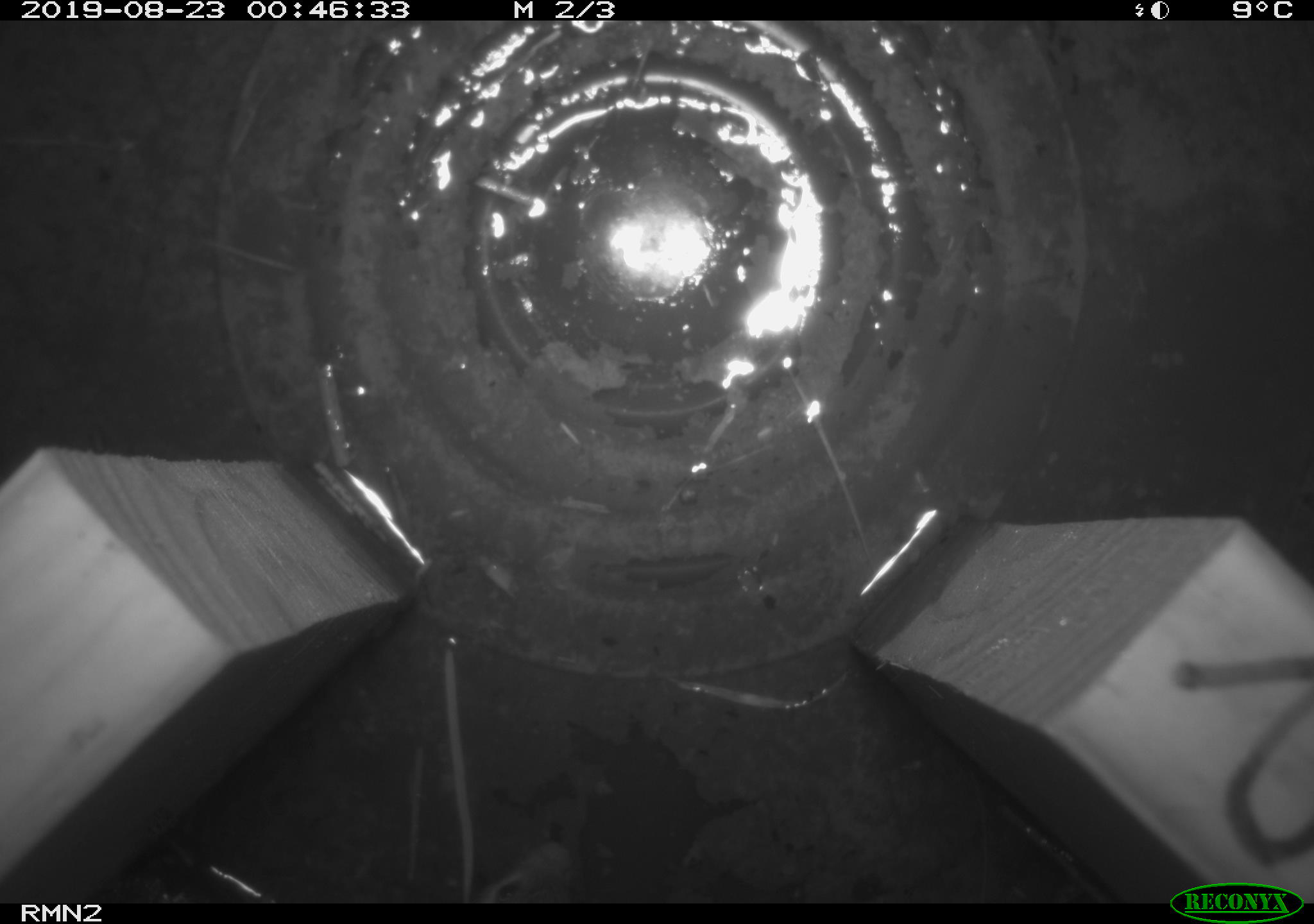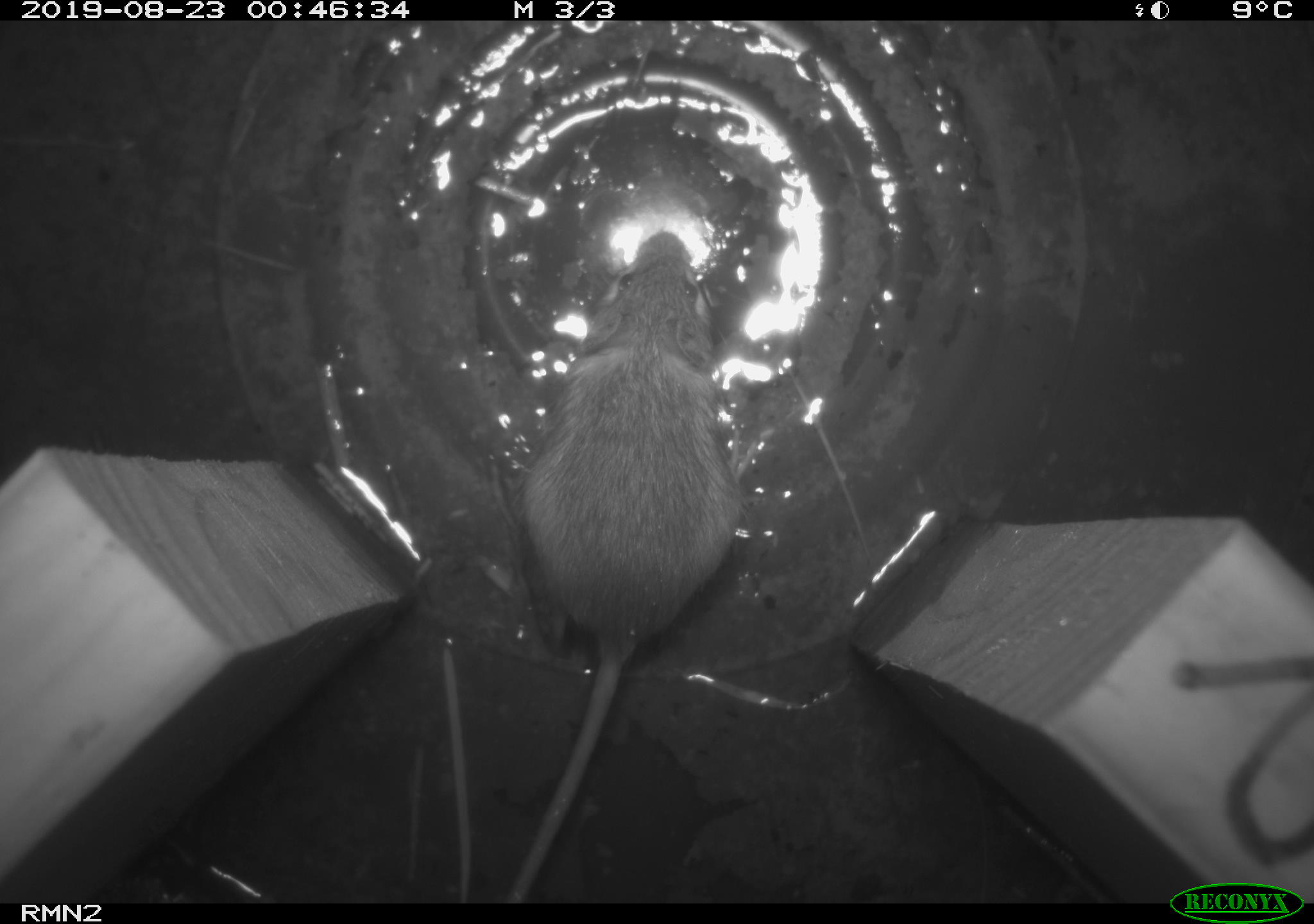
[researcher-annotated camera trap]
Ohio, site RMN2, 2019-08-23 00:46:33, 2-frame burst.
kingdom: Animalia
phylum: Chordata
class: Mammalia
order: Rodentia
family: Zapodidae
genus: Napaeozapus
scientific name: Napaeozapus insignis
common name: woodland jumping mouse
Woodland jumping mouse (Napaeozapus insignis).